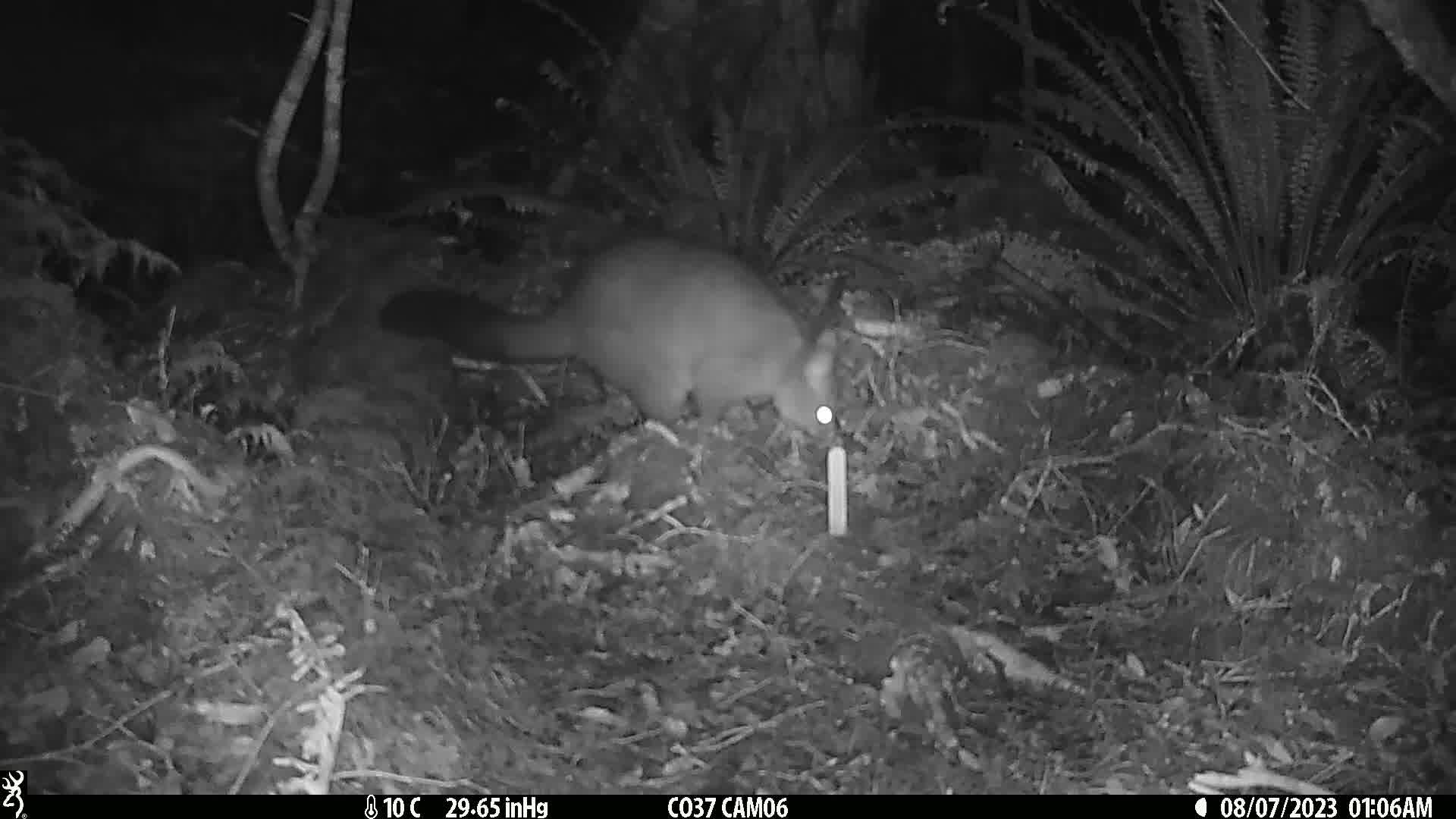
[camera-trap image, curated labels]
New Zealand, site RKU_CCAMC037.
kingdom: Animalia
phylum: Chordata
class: Mammalia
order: Diprotodontia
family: Phalangeridae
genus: Trichosurus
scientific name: Trichosurus vulpecula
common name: common brushtail possum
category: possum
Possum (common brushtail possum) (Trichosurus vulpecula).